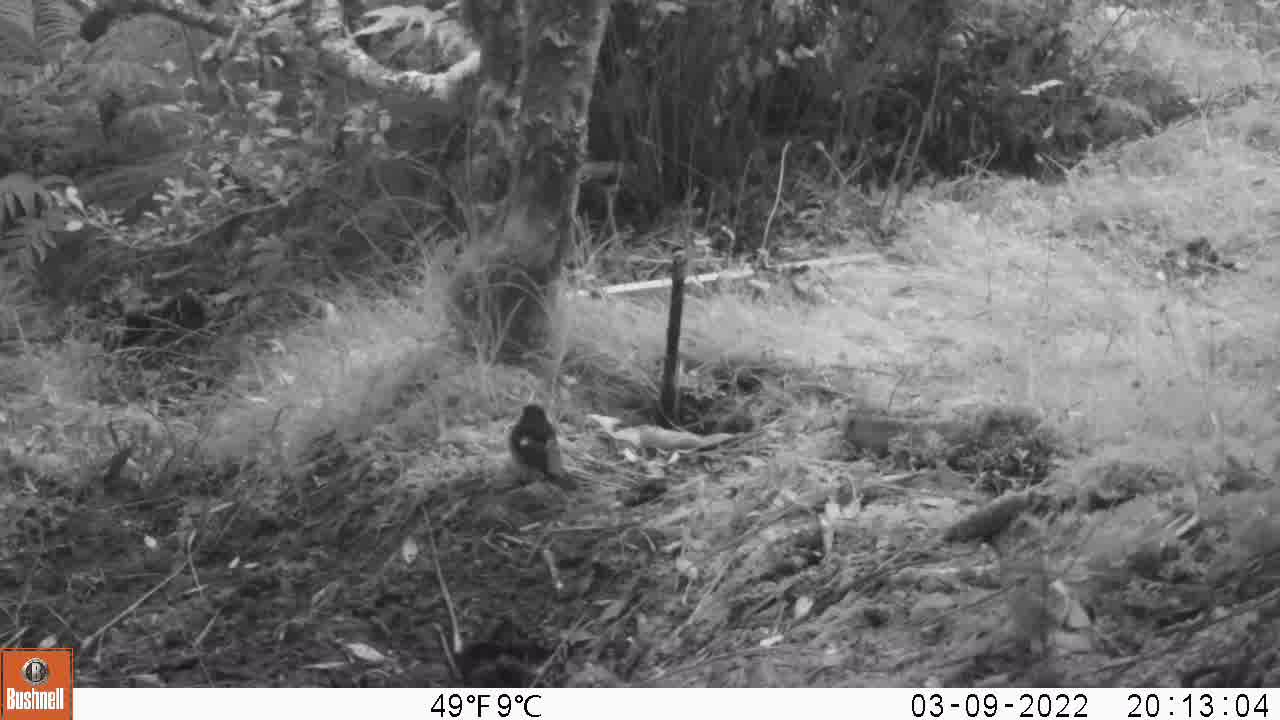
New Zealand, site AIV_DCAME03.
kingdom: Animalia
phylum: Chordata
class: Aves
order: Passeriformes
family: Petroicidae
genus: Petroica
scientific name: Petroica macrocephala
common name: tomtit